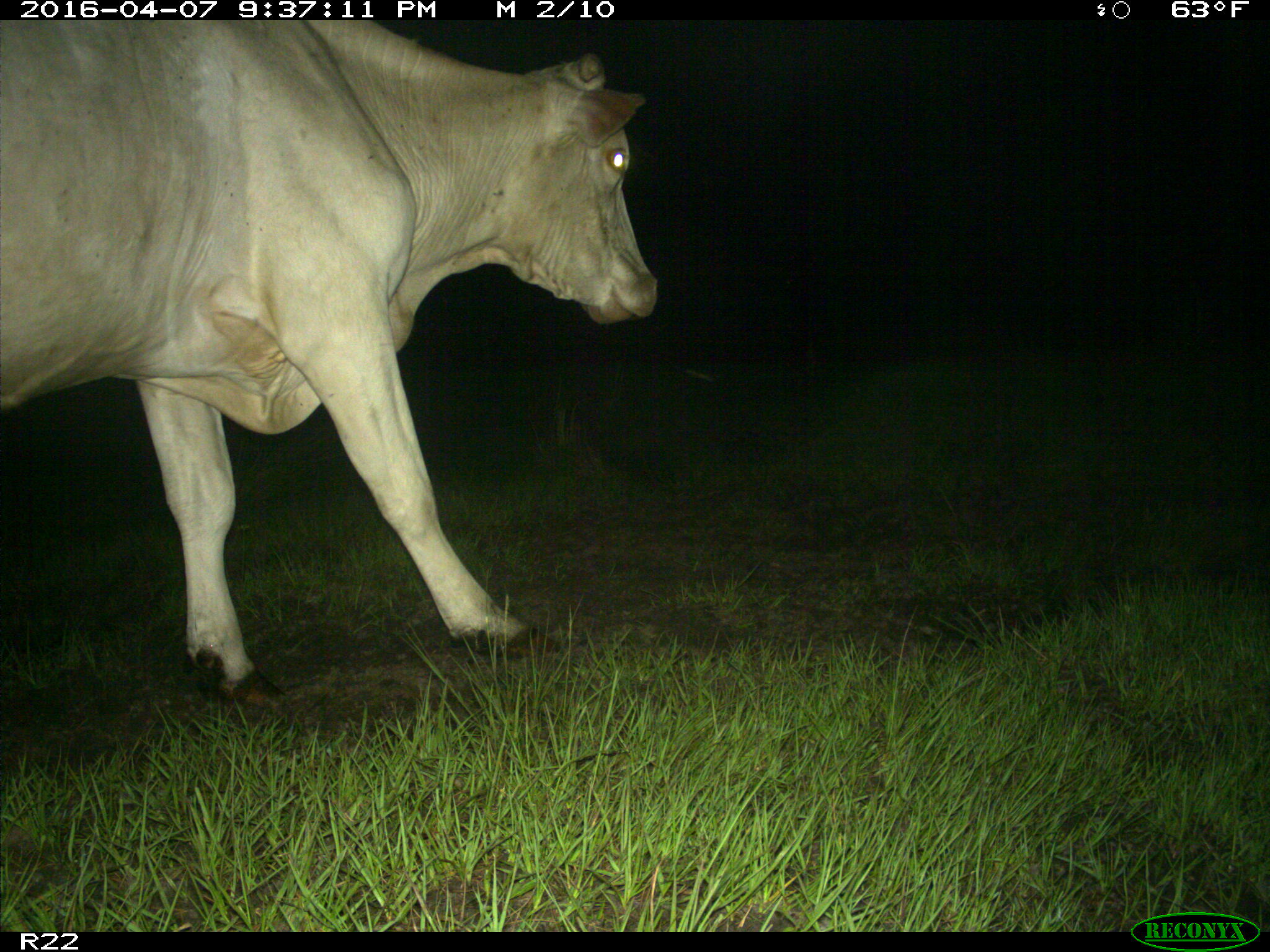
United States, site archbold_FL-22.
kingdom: Animalia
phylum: Chordata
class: Mammalia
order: Artiodactyla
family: Bovidae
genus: Bos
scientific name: Bos taurus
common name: domestic cow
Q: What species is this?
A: Bos taurus (domestic cow).